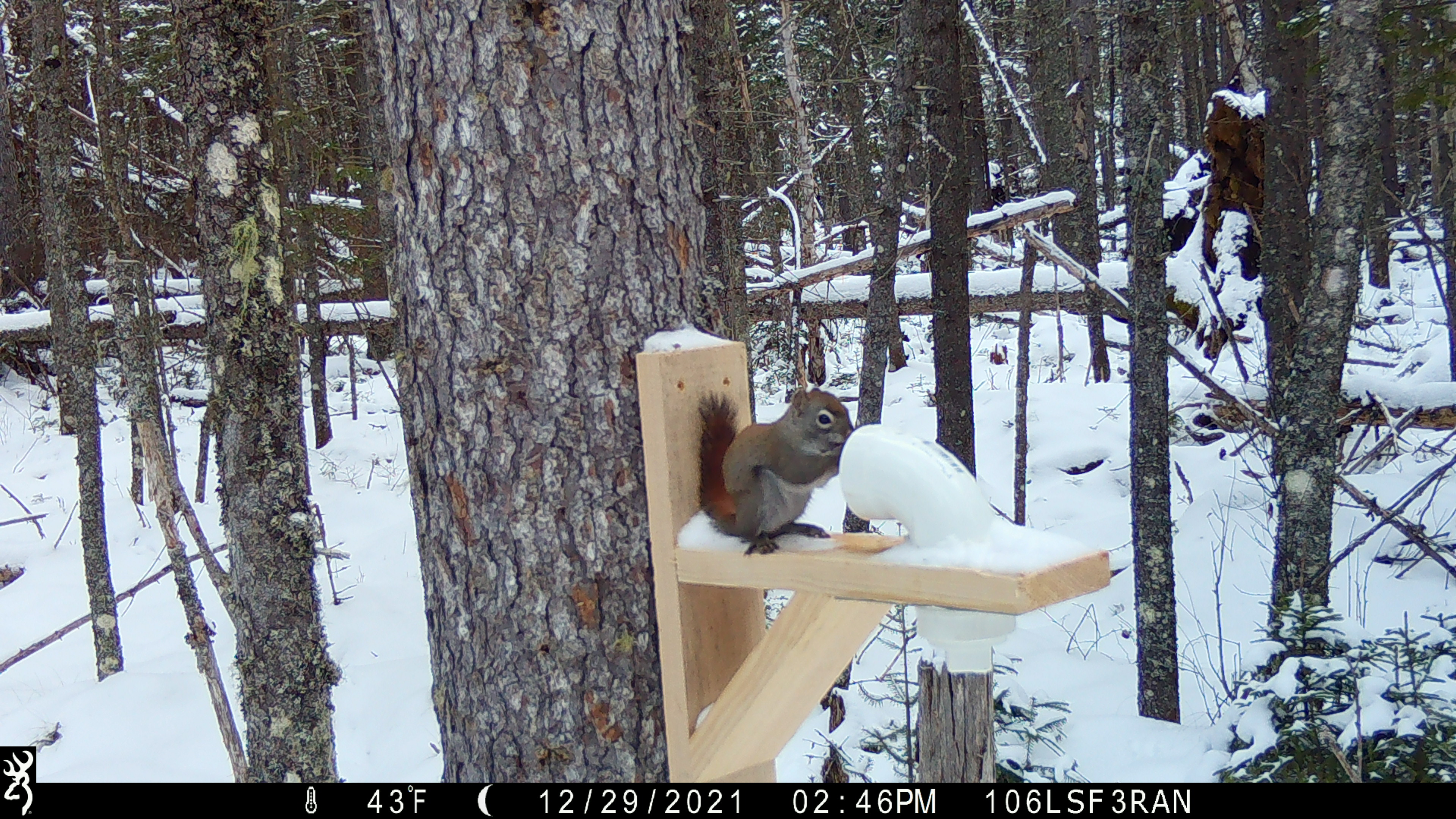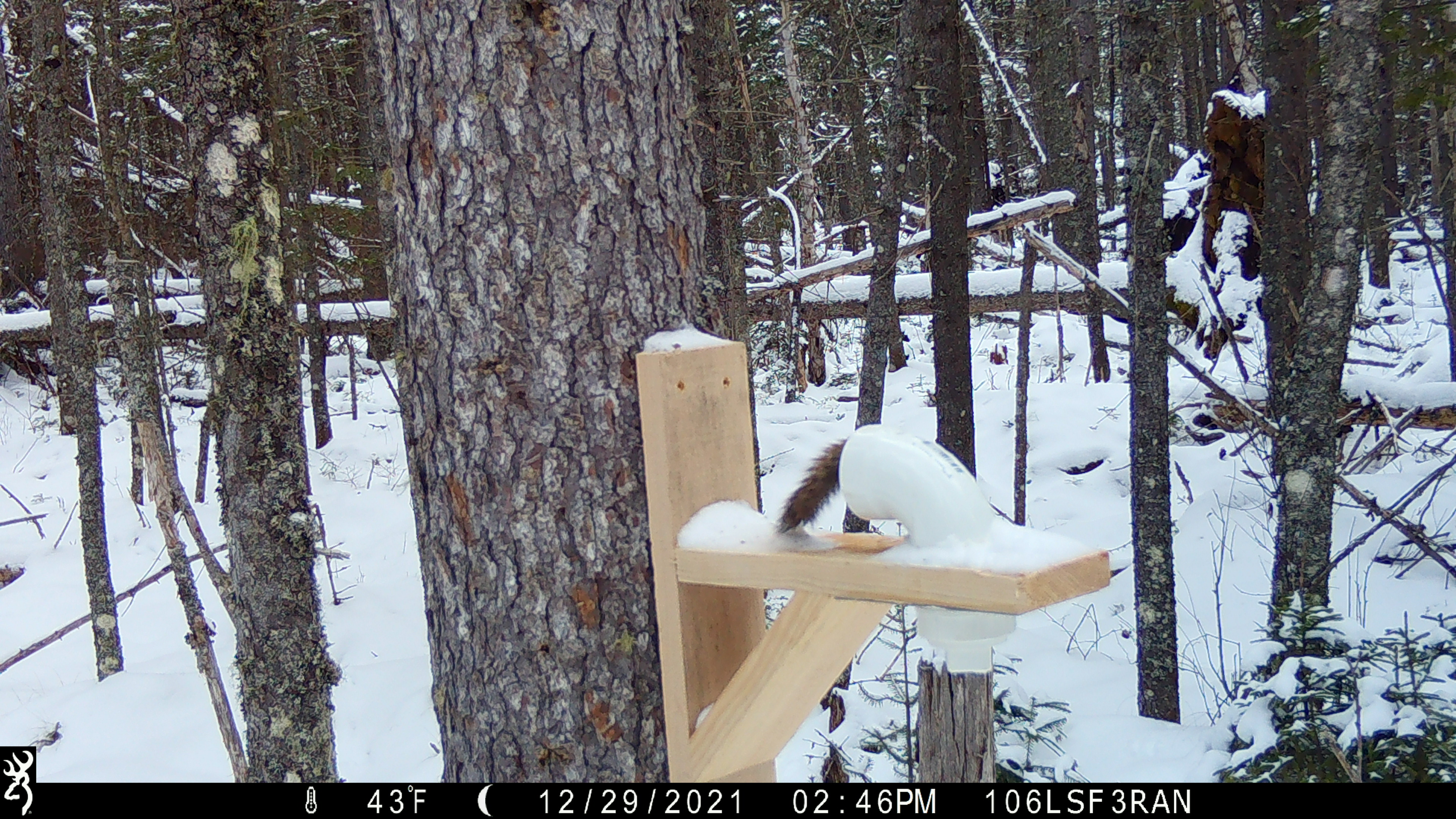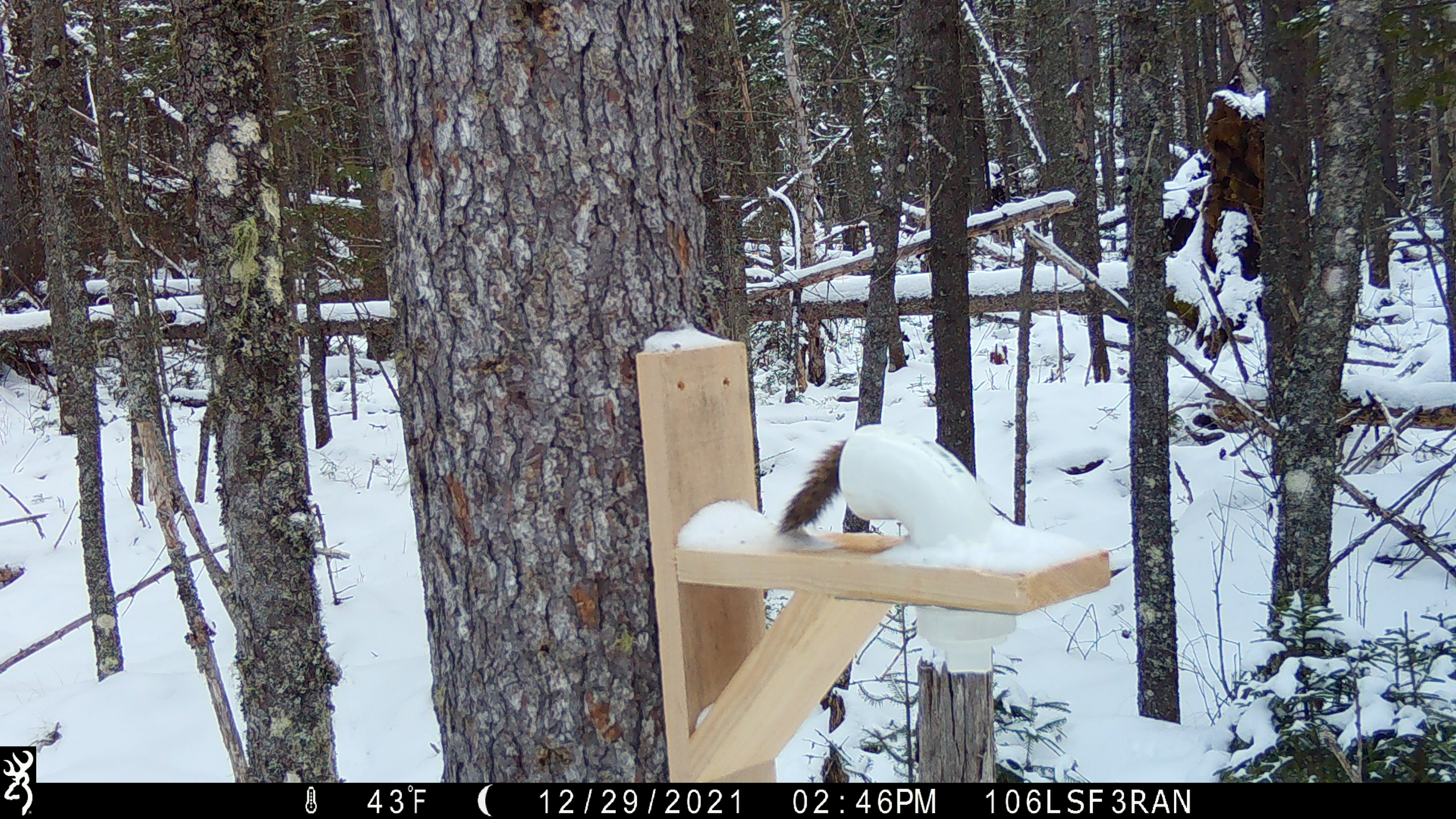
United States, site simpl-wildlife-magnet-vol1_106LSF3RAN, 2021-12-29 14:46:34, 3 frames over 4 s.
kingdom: Animalia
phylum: Chordata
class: Mammalia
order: Rodentia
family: Sciuridae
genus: Tamiasciurus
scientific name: Tamiasciurus hudsonicus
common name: red squirrel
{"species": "red squirrel (Tamiasciurus hudsonicus)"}